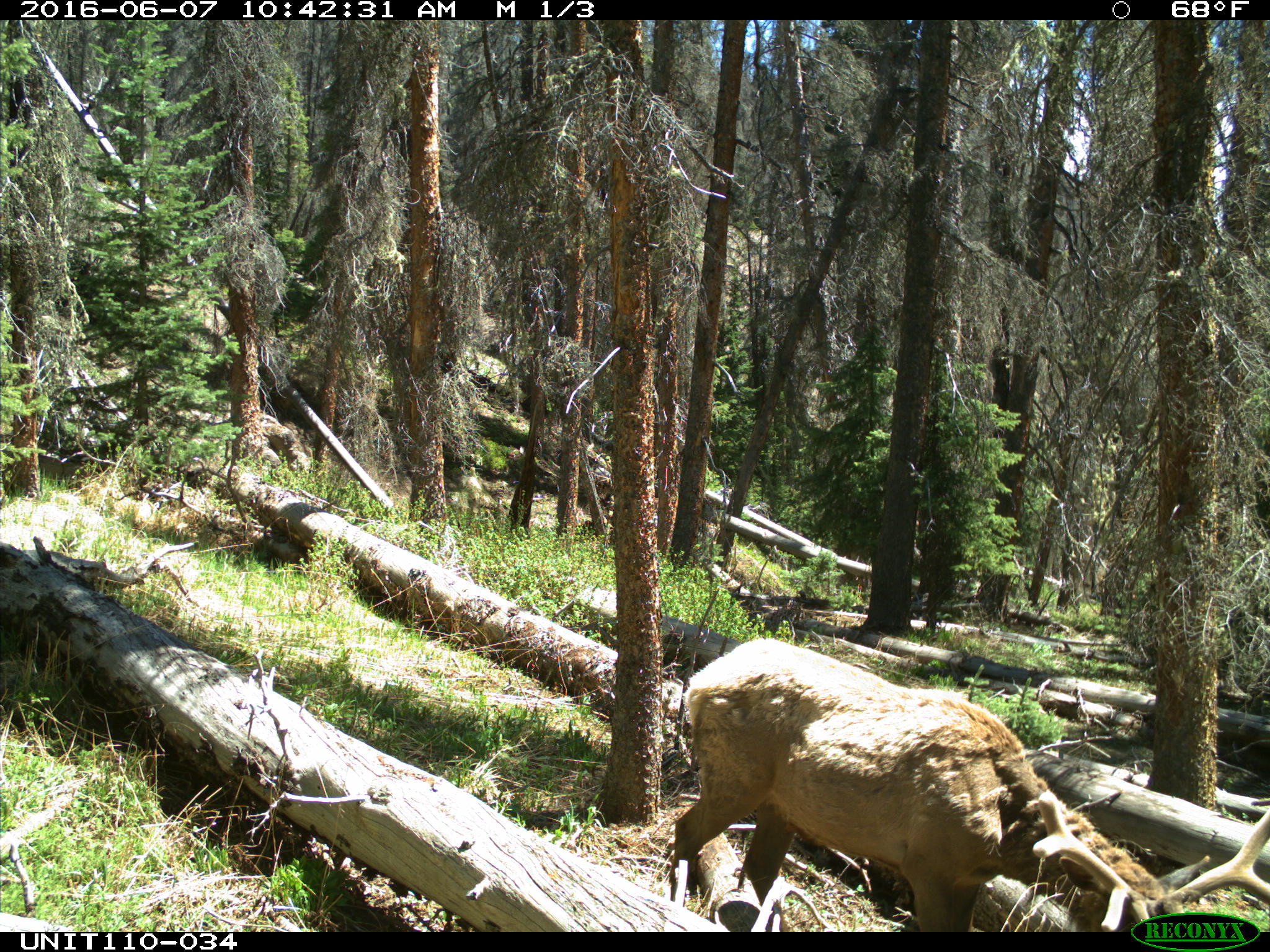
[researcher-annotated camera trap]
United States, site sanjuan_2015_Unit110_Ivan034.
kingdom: Animalia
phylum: Chordata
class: Mammalia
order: Artiodactyla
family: Cervidae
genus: Cervus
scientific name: Cervus elaphus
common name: red deer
Cervus elaphus (red deer).